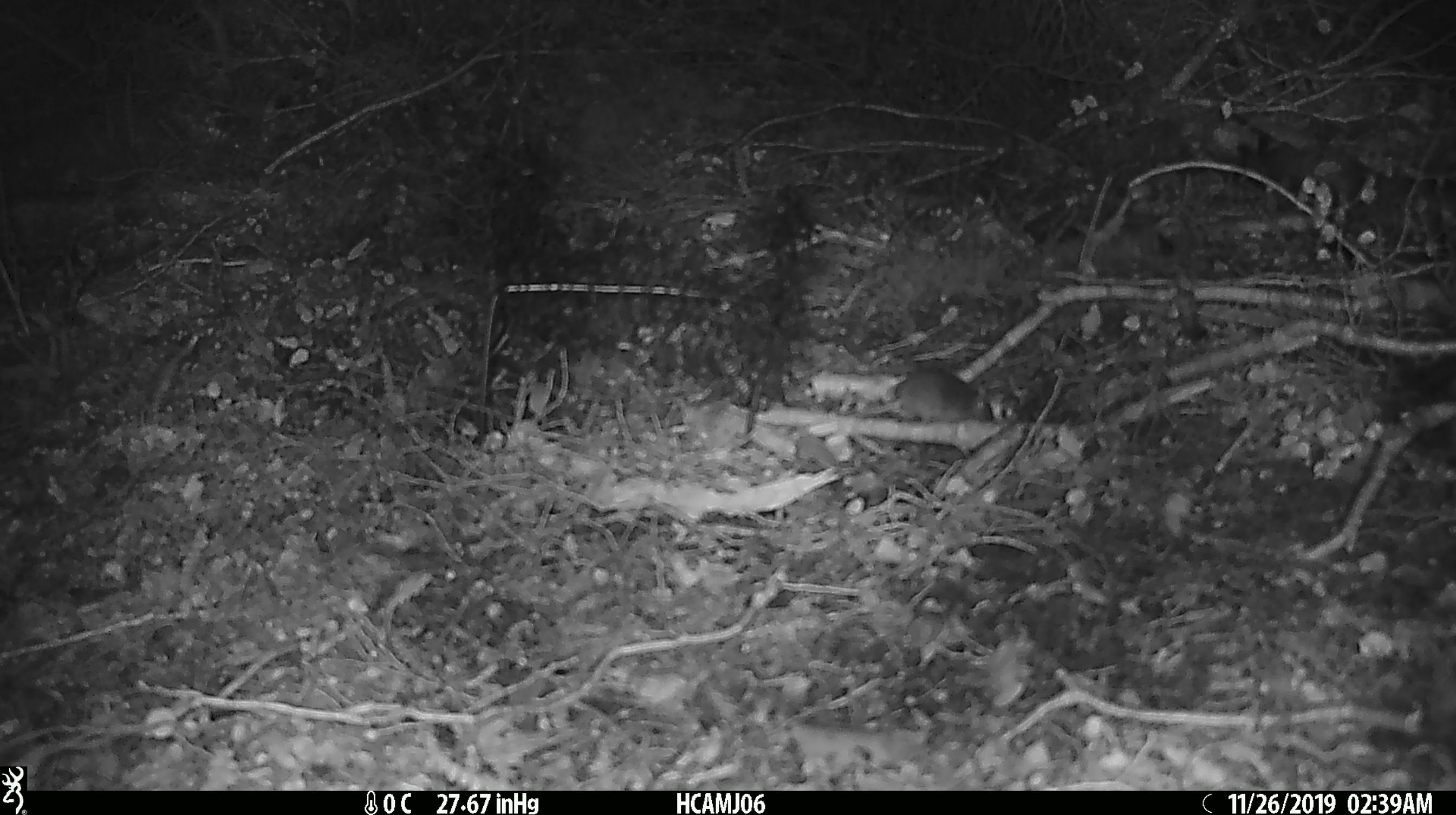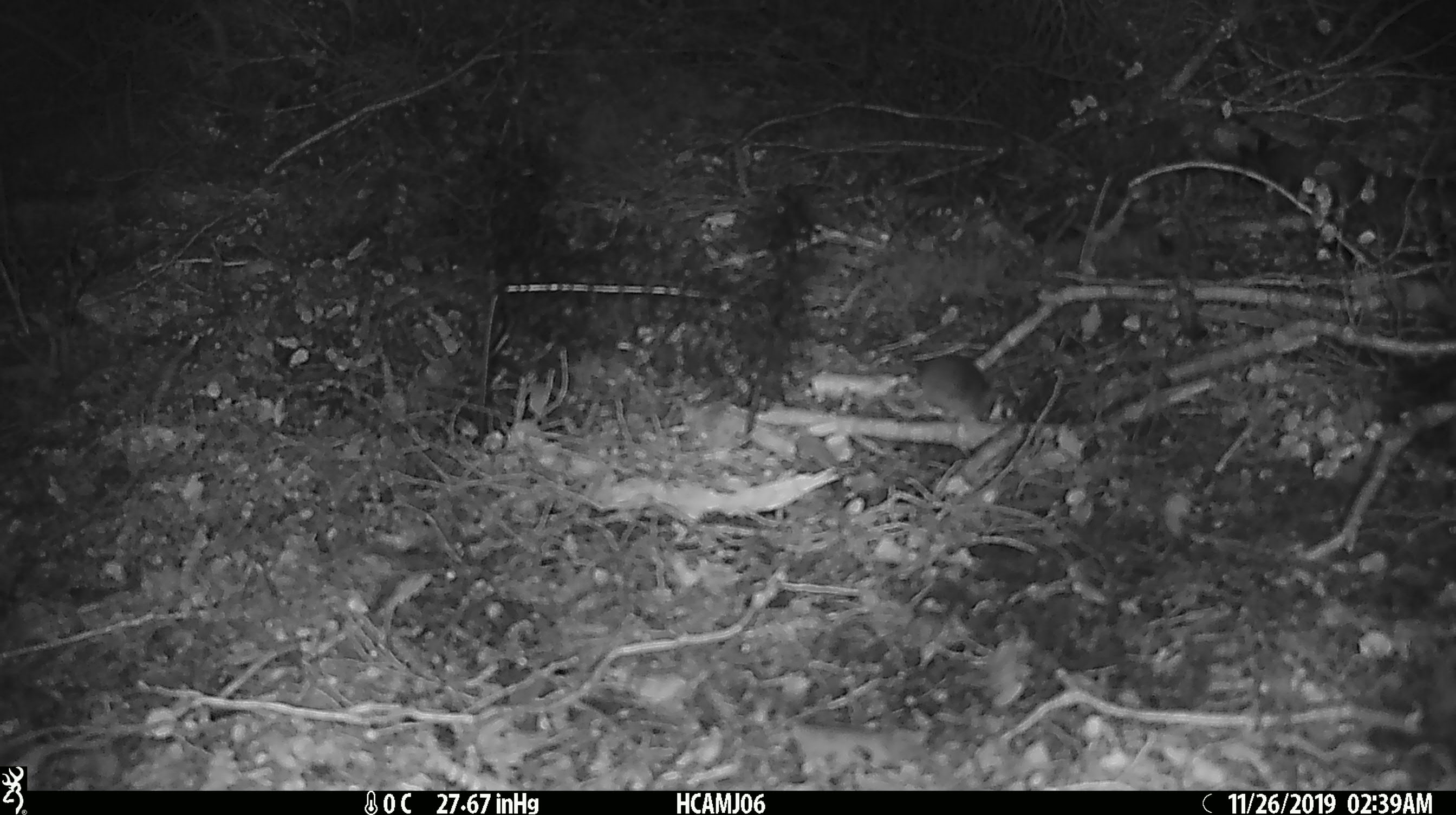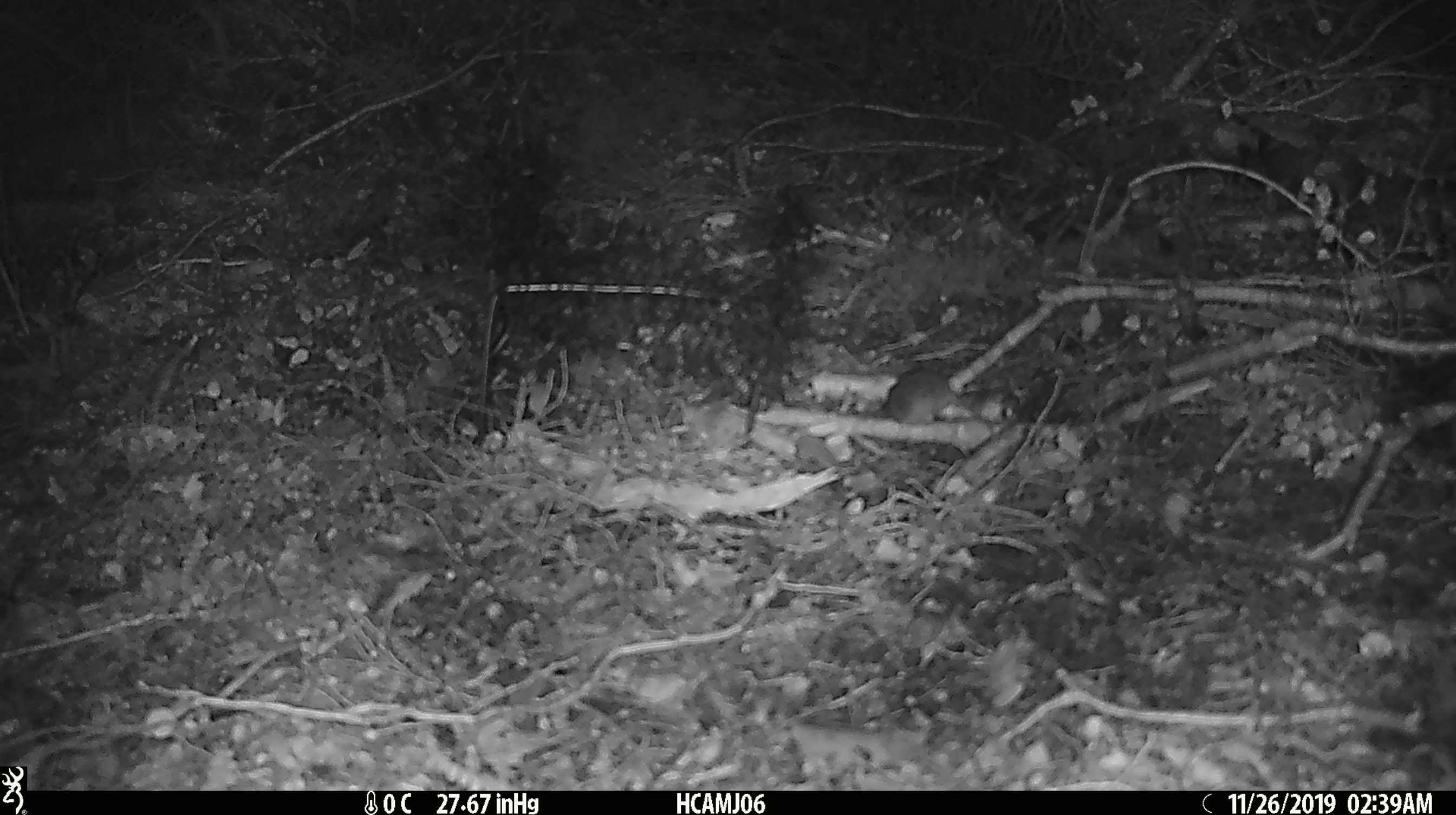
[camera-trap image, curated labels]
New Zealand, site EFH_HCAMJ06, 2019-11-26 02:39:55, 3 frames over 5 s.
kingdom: Animalia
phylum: Chordata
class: Mammalia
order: Rodentia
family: Muridae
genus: Mus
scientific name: Mus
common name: mouse